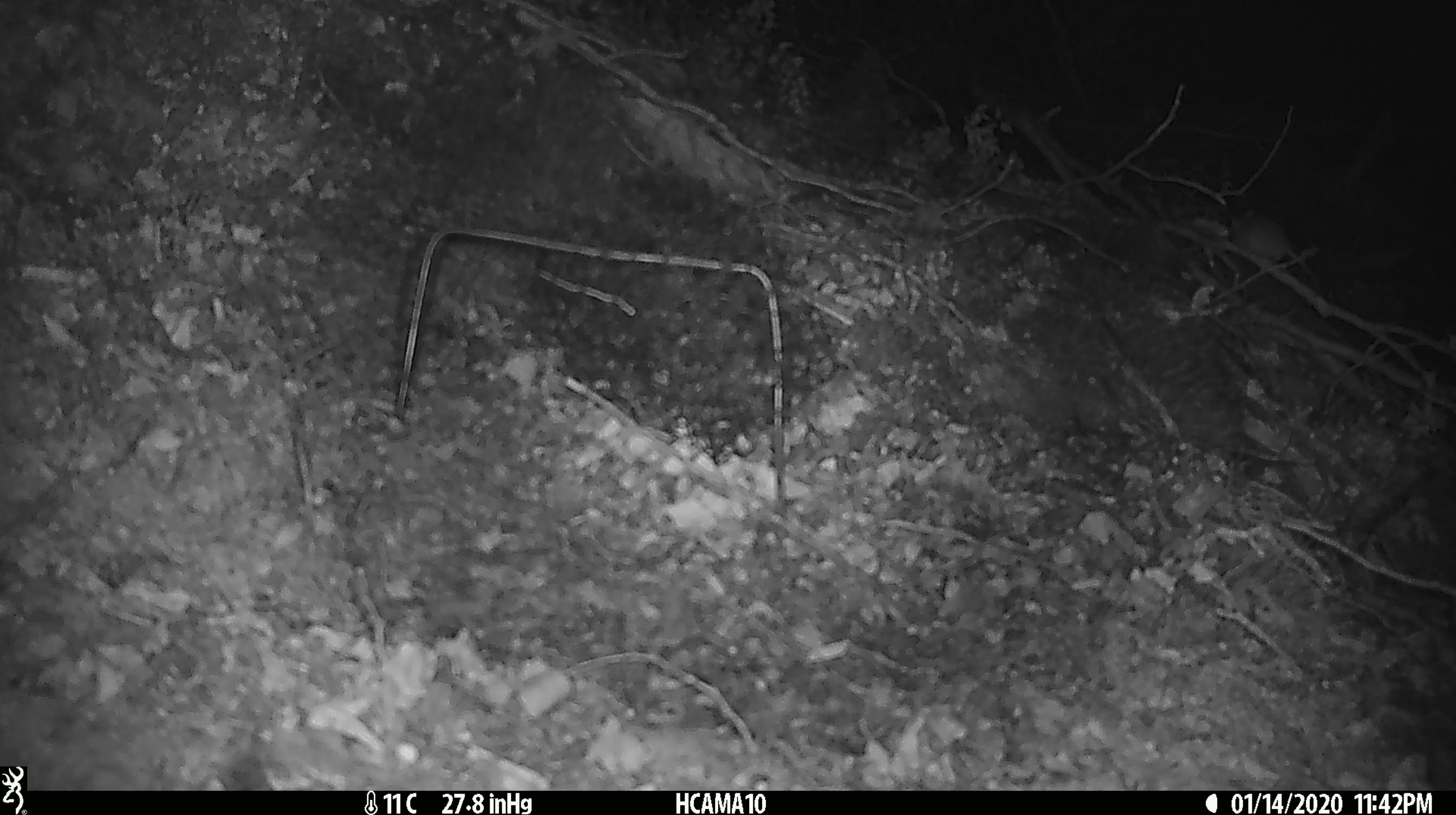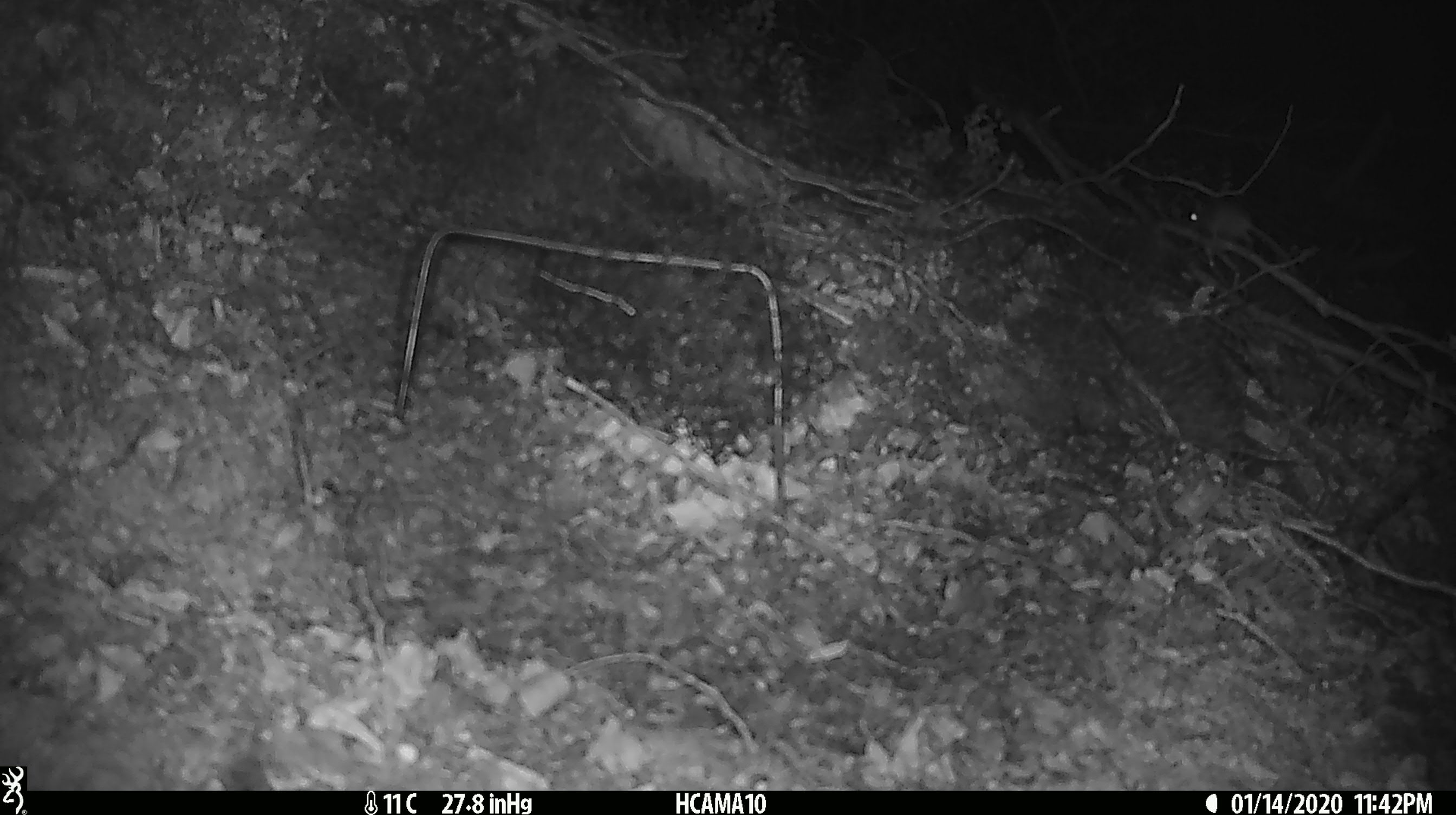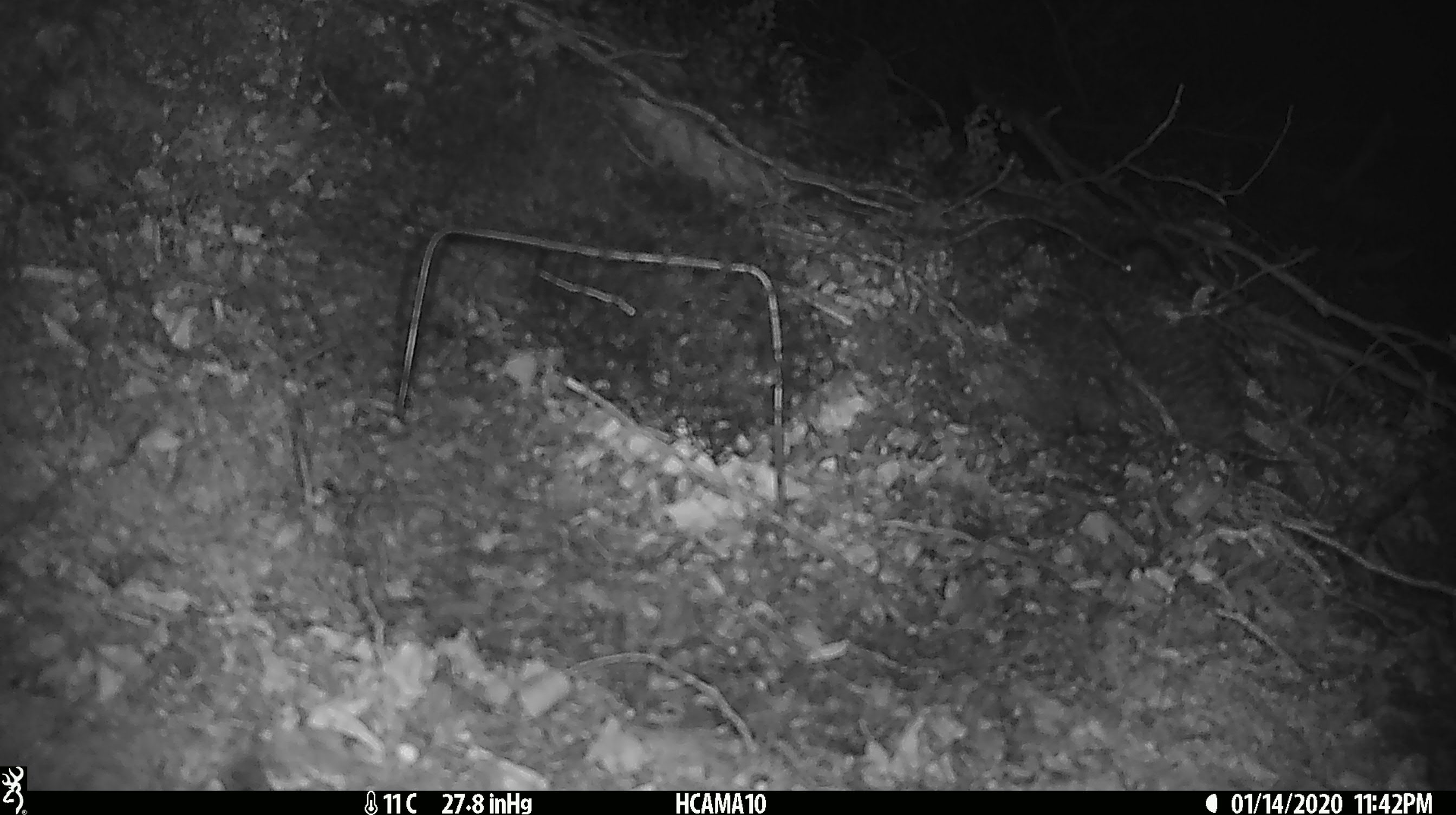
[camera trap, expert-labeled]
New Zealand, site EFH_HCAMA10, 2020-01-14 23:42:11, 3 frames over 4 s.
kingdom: Animalia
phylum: Chordata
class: Mammalia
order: Rodentia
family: Muridae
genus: Mus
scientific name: Mus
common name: mouse